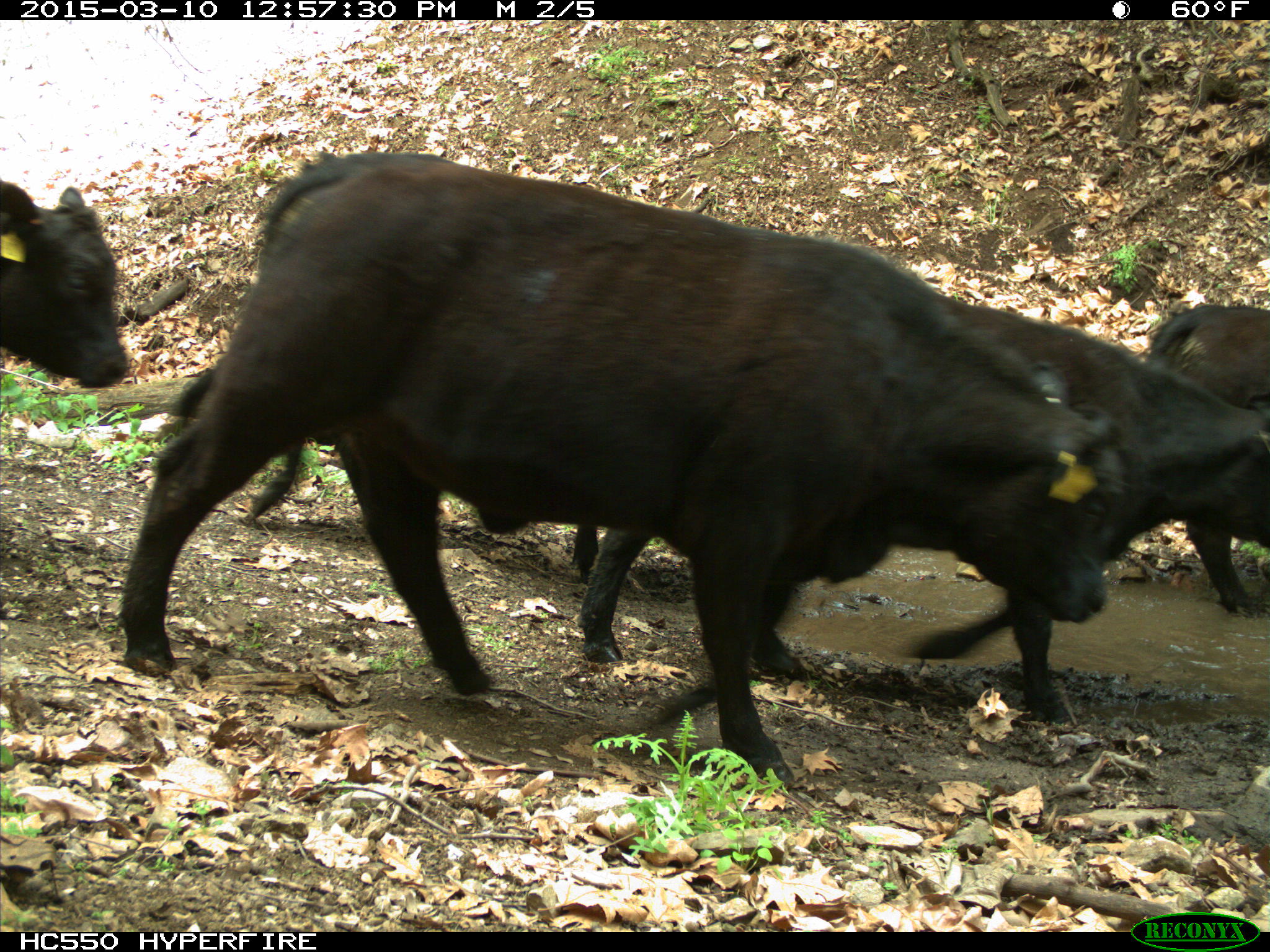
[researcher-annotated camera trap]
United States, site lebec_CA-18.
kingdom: Animalia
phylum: Chordata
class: Mammalia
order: Artiodactyla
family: Bovidae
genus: Bos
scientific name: Bos taurus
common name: domestic cow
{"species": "Bos taurus (domestic cow)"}